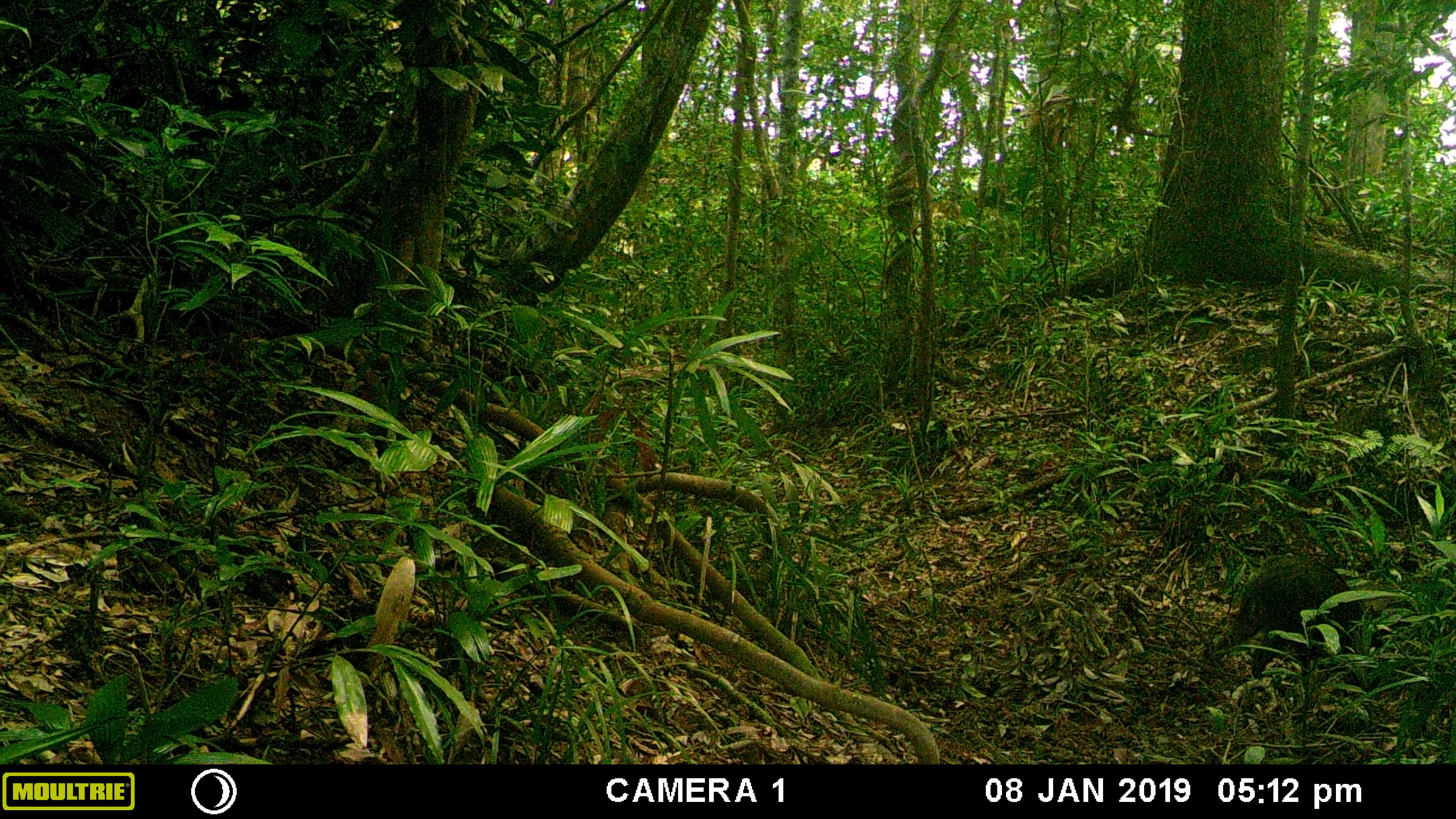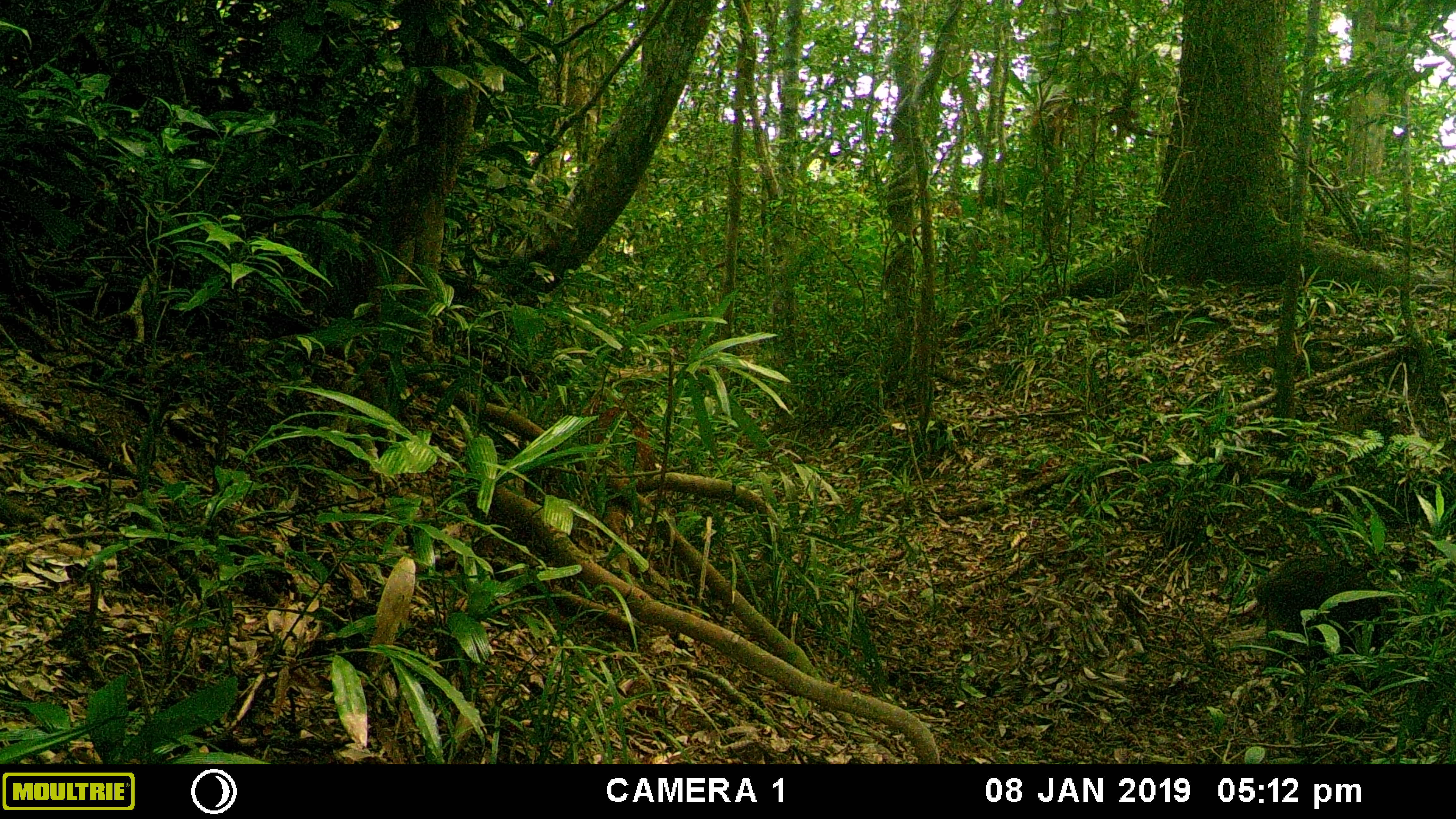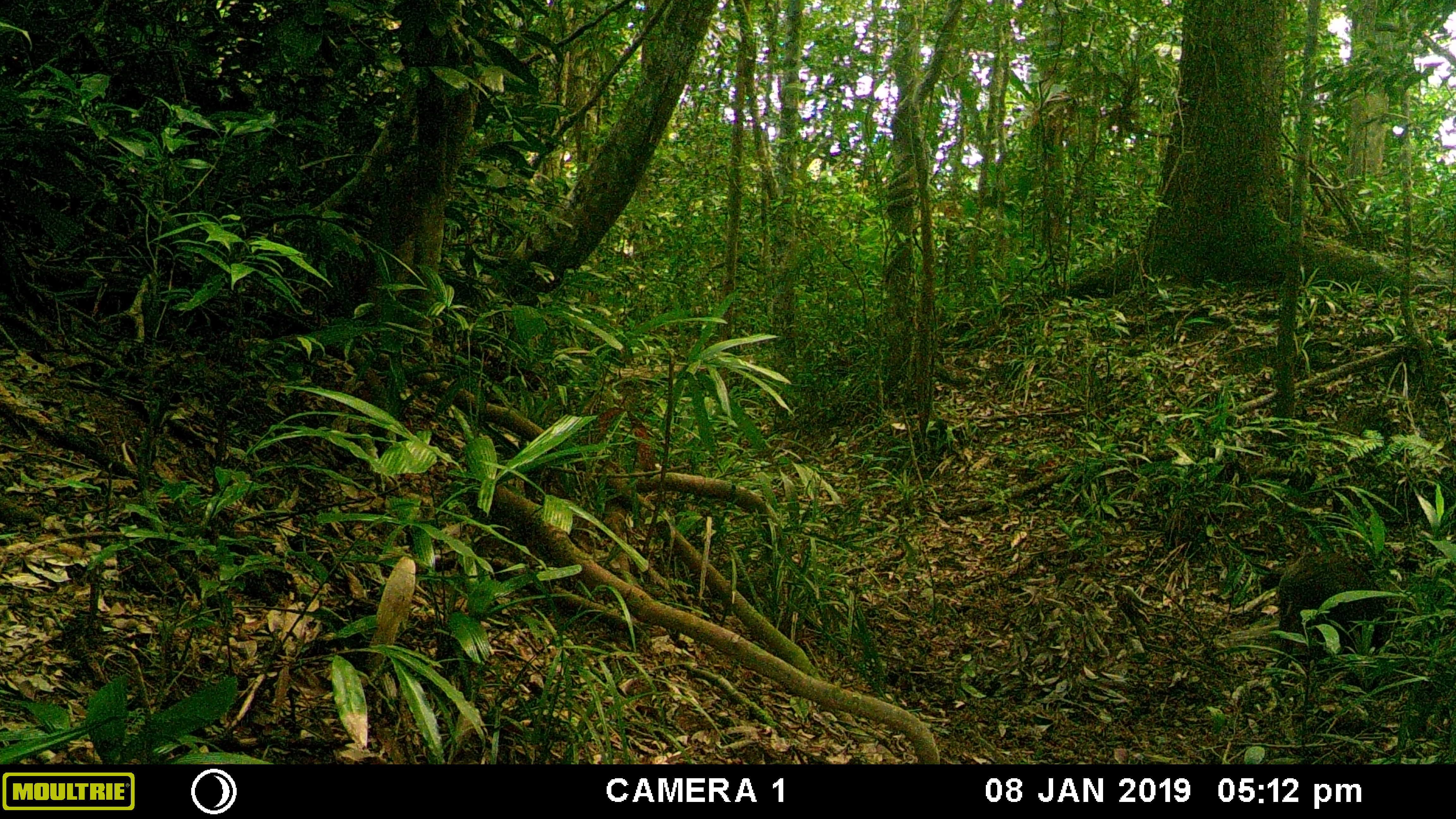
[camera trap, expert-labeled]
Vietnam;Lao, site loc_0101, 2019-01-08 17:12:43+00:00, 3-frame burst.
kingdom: Animalia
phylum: Chordata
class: Mammalia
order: Artiodactyla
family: Suidae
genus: Sus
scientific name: Sus scrofa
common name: eurasian wild pig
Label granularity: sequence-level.